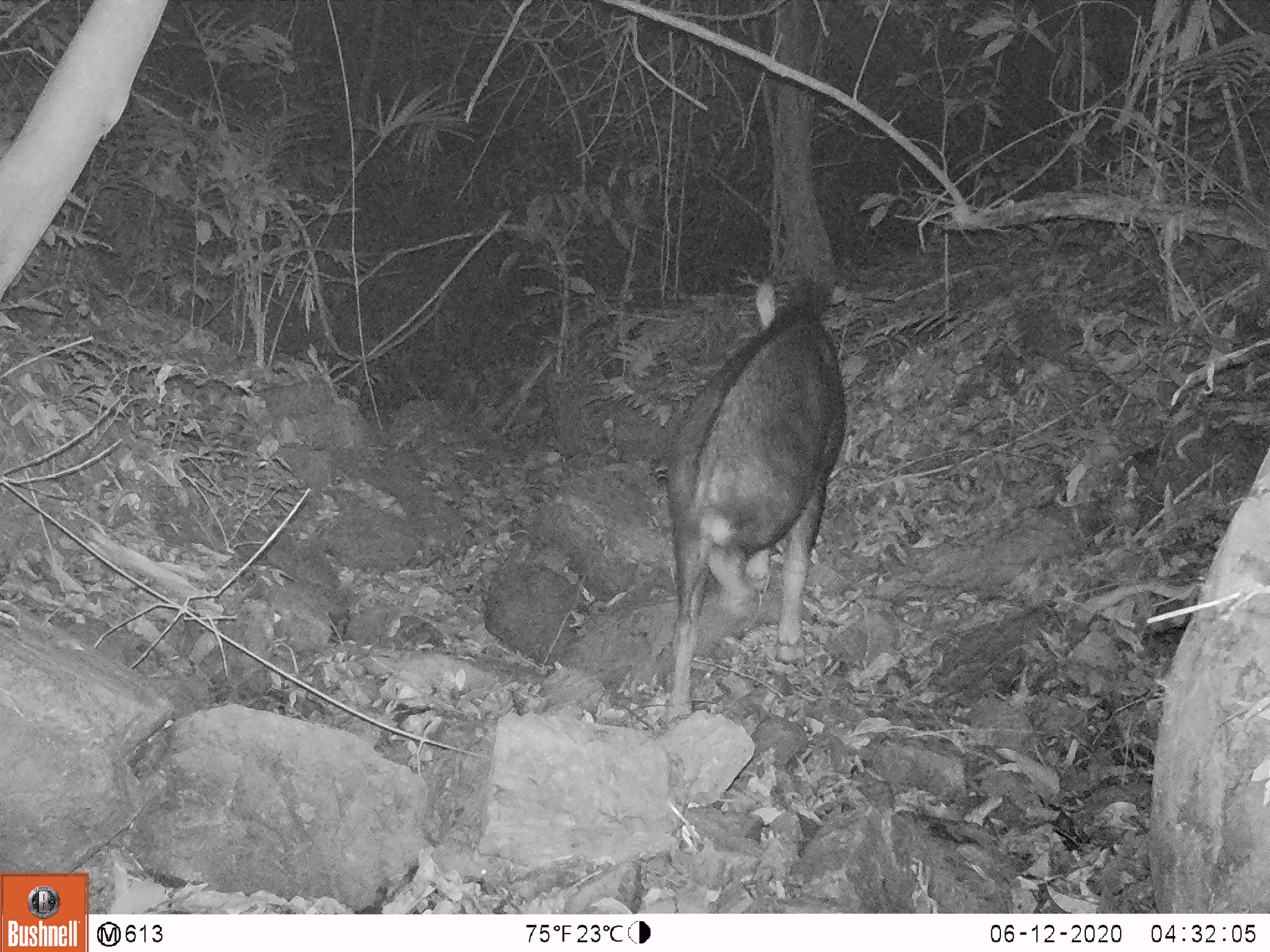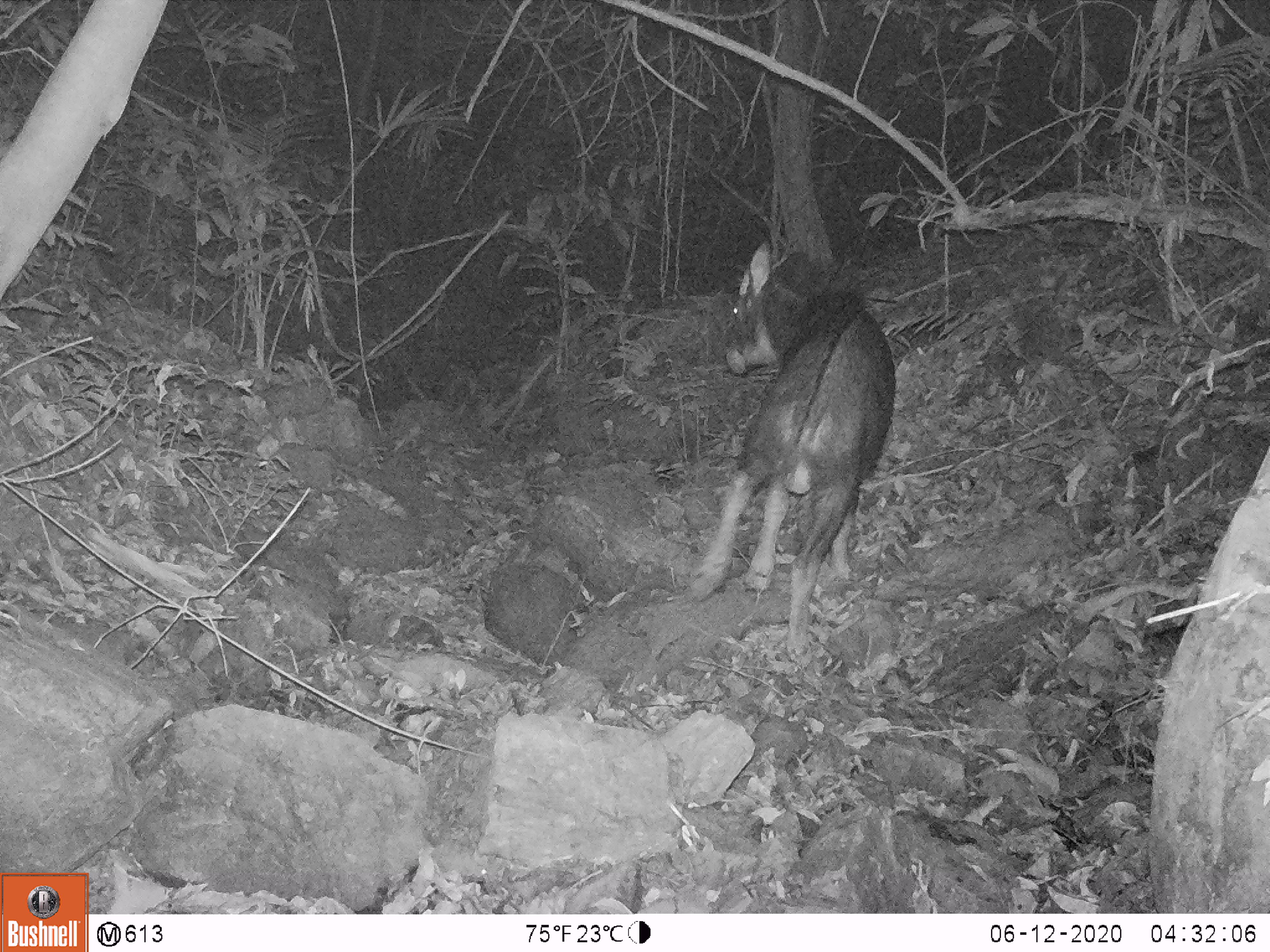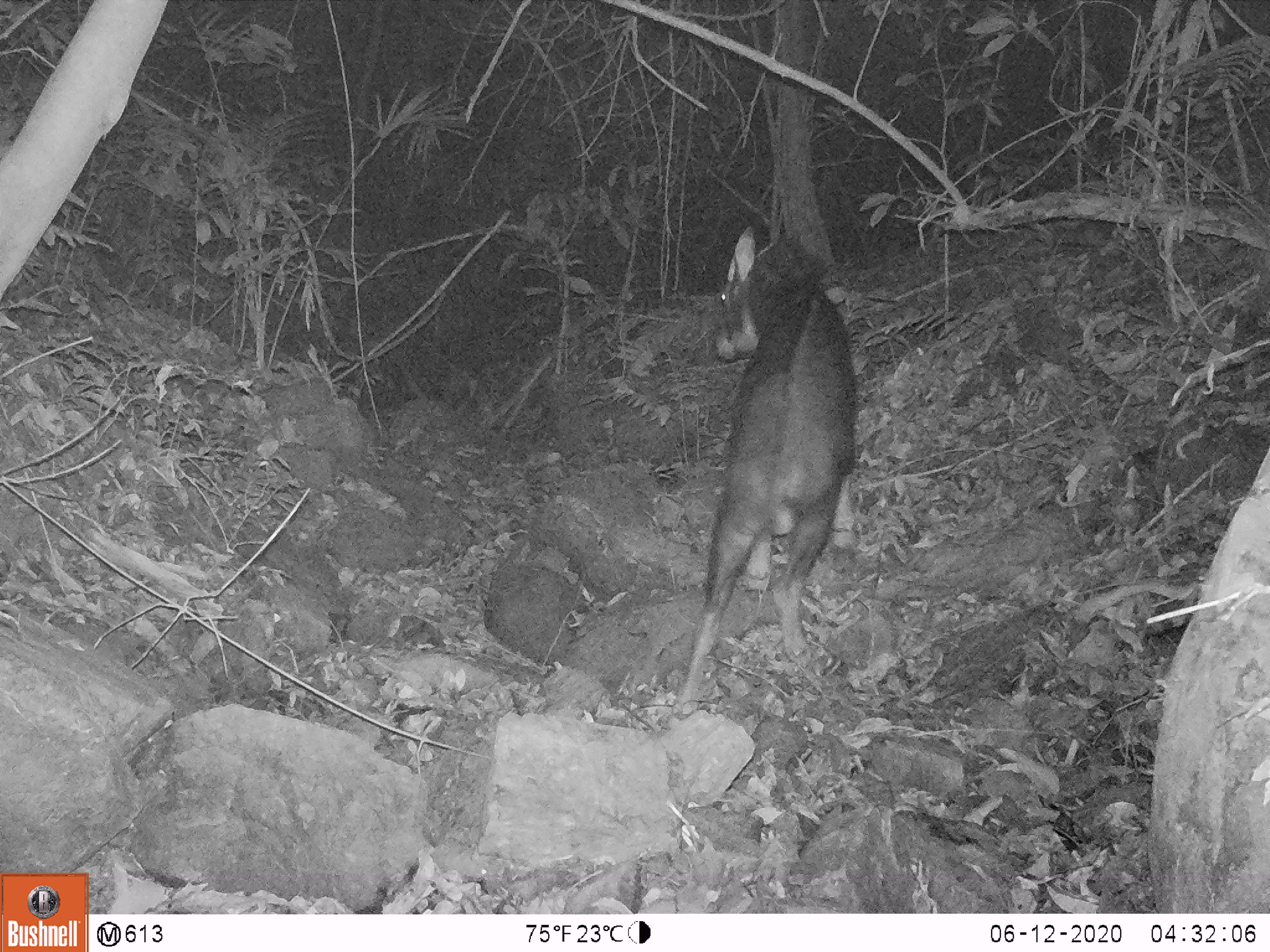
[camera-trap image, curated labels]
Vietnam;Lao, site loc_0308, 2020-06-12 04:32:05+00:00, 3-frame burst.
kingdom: Animalia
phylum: Chordata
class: Mammalia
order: Artiodactyla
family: Bovidae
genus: Capricornis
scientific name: Capricornis sumatraensis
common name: chinese serow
Chinese serow (Capricornis sumatraensis). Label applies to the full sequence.